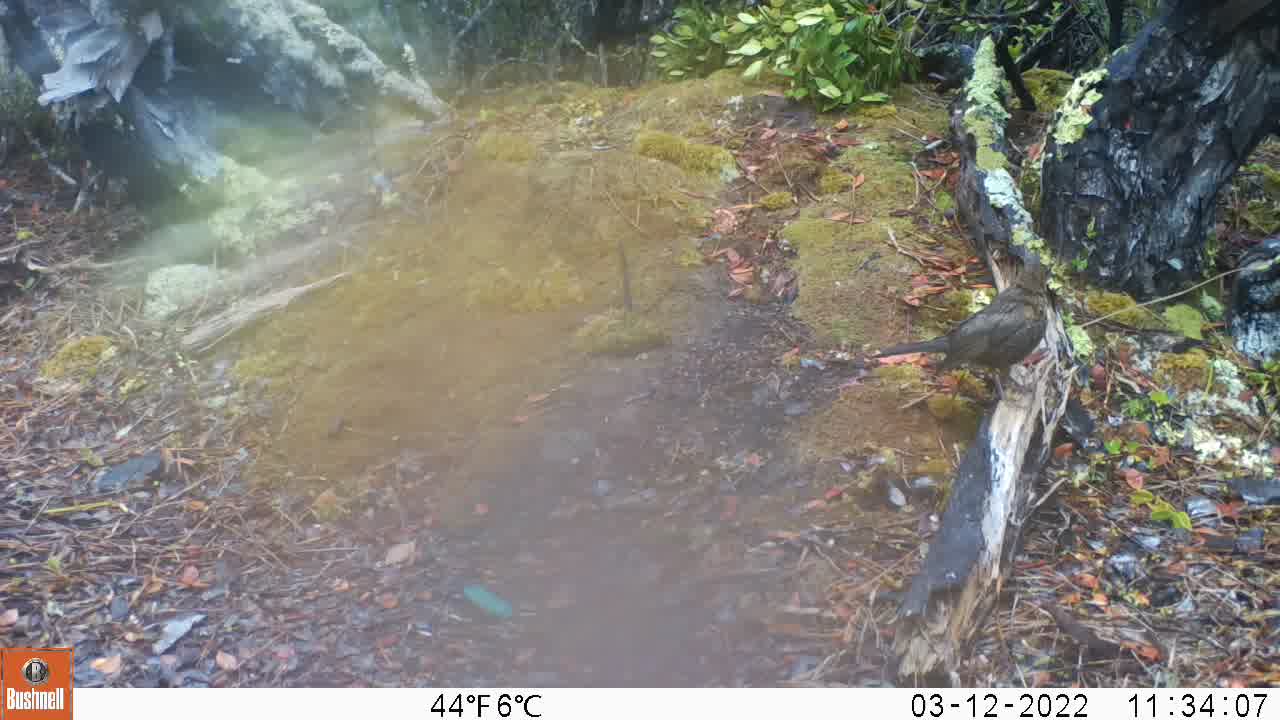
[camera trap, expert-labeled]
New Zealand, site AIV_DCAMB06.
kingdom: Animalia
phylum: Chordata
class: Aves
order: Passeriformes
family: Turdidae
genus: Turdus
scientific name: Turdus merula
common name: eurasian blackbird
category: blackbird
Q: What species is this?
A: Blackbird (eurasian blackbird) (Turdus merula).